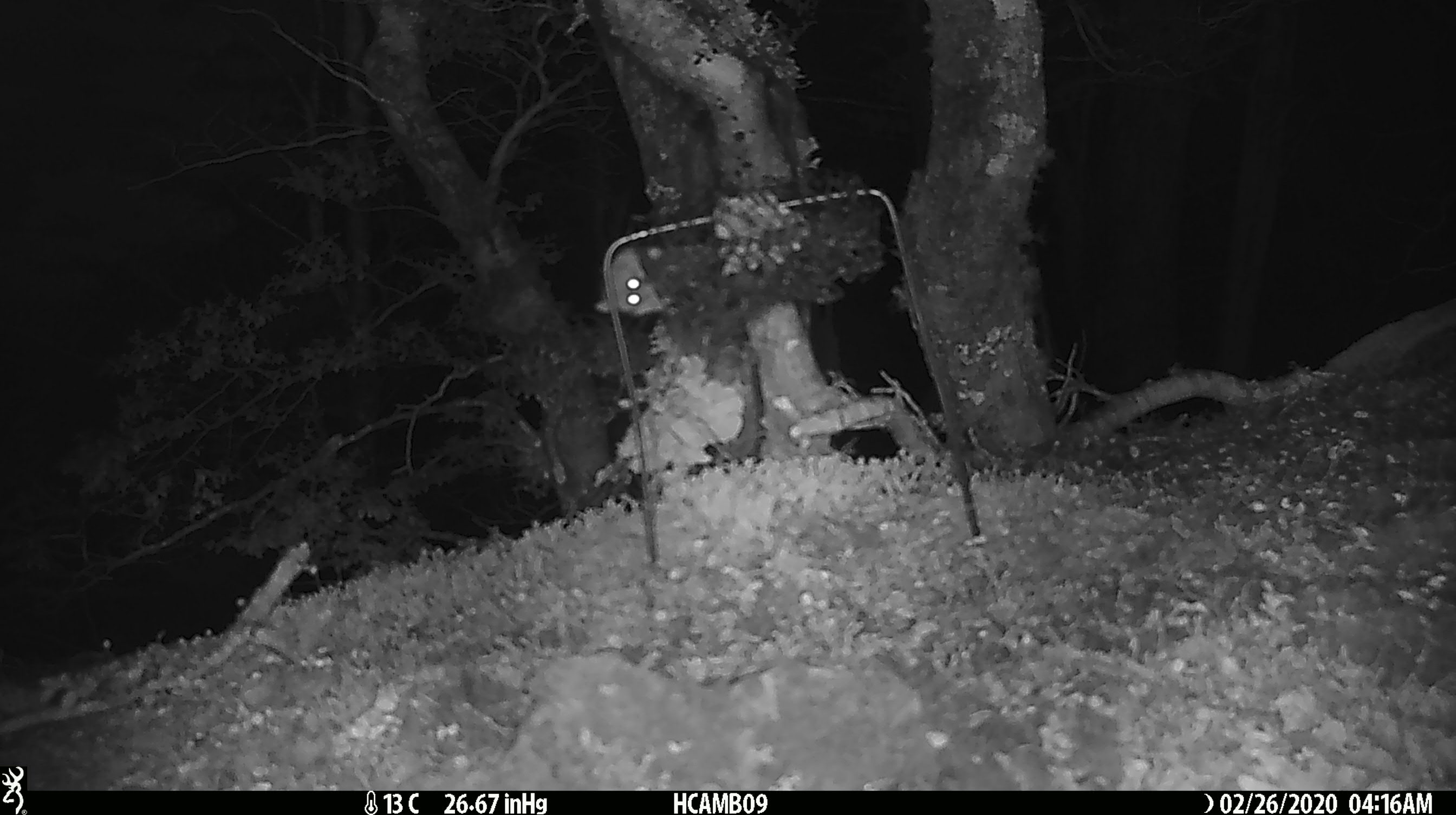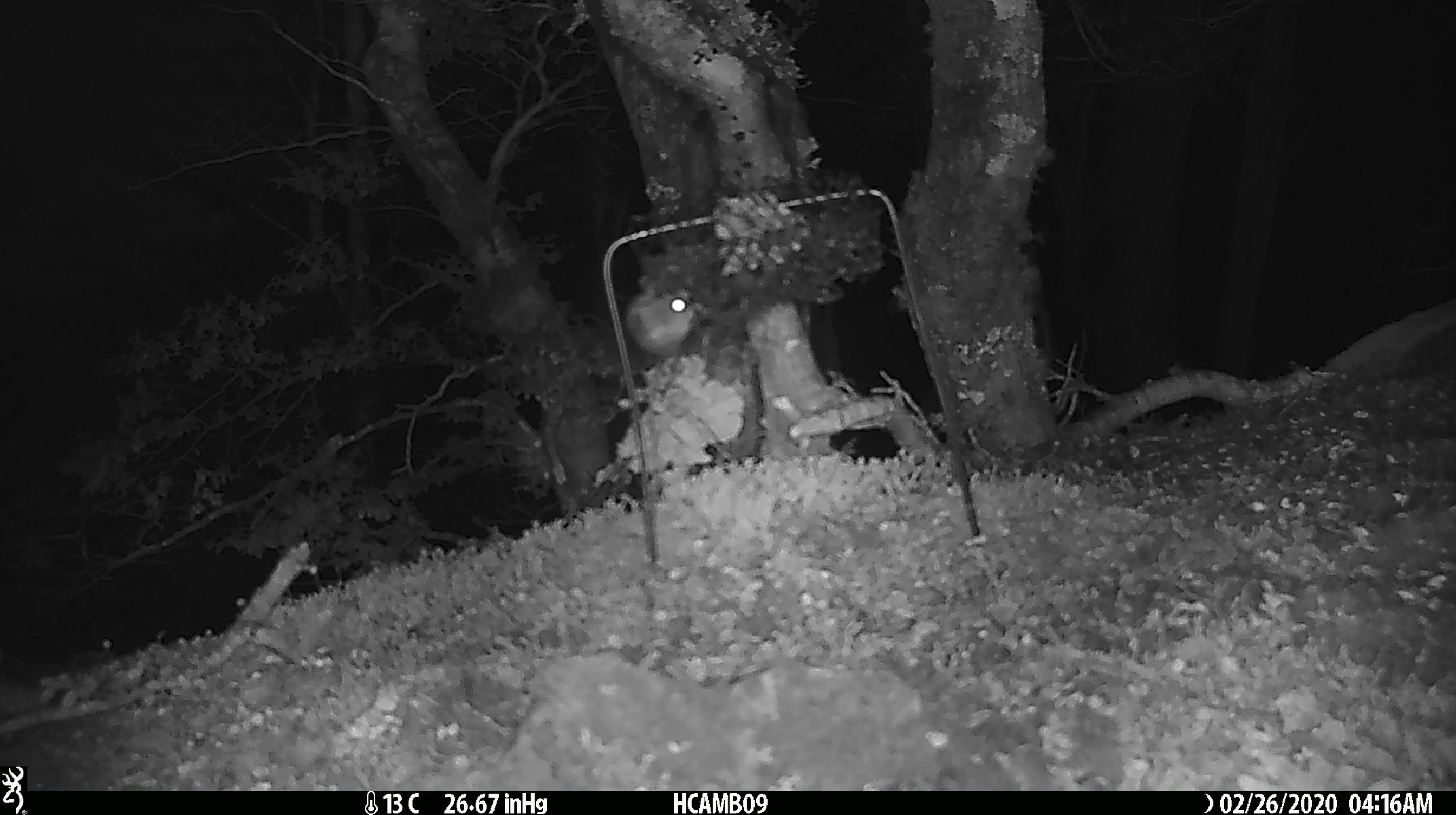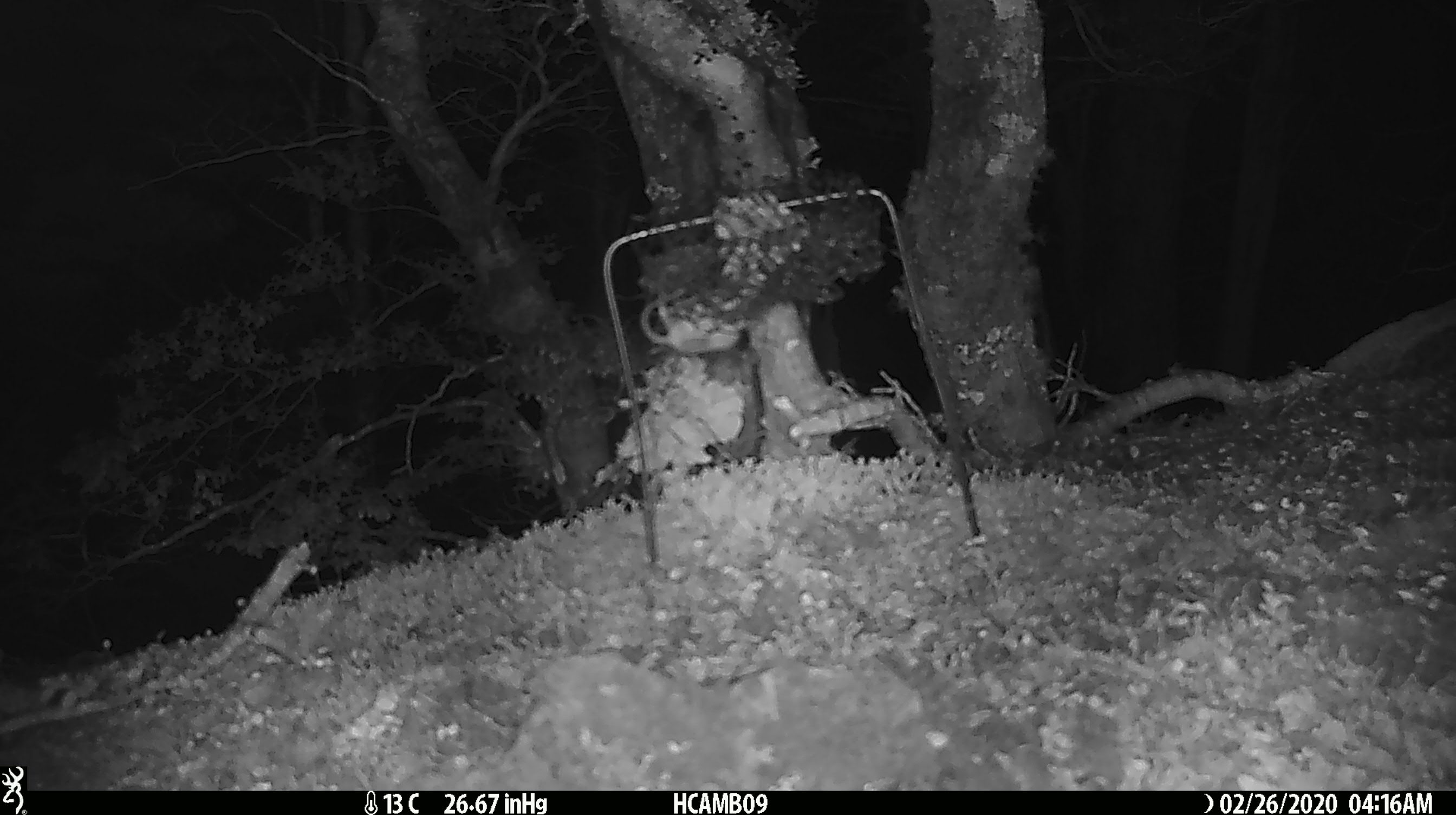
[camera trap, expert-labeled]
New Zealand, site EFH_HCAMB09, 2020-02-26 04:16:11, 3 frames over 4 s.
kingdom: Animalia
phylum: Chordata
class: Mammalia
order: Rodentia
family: Muridae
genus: Mus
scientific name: Mus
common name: mouse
Mouse (Mus).